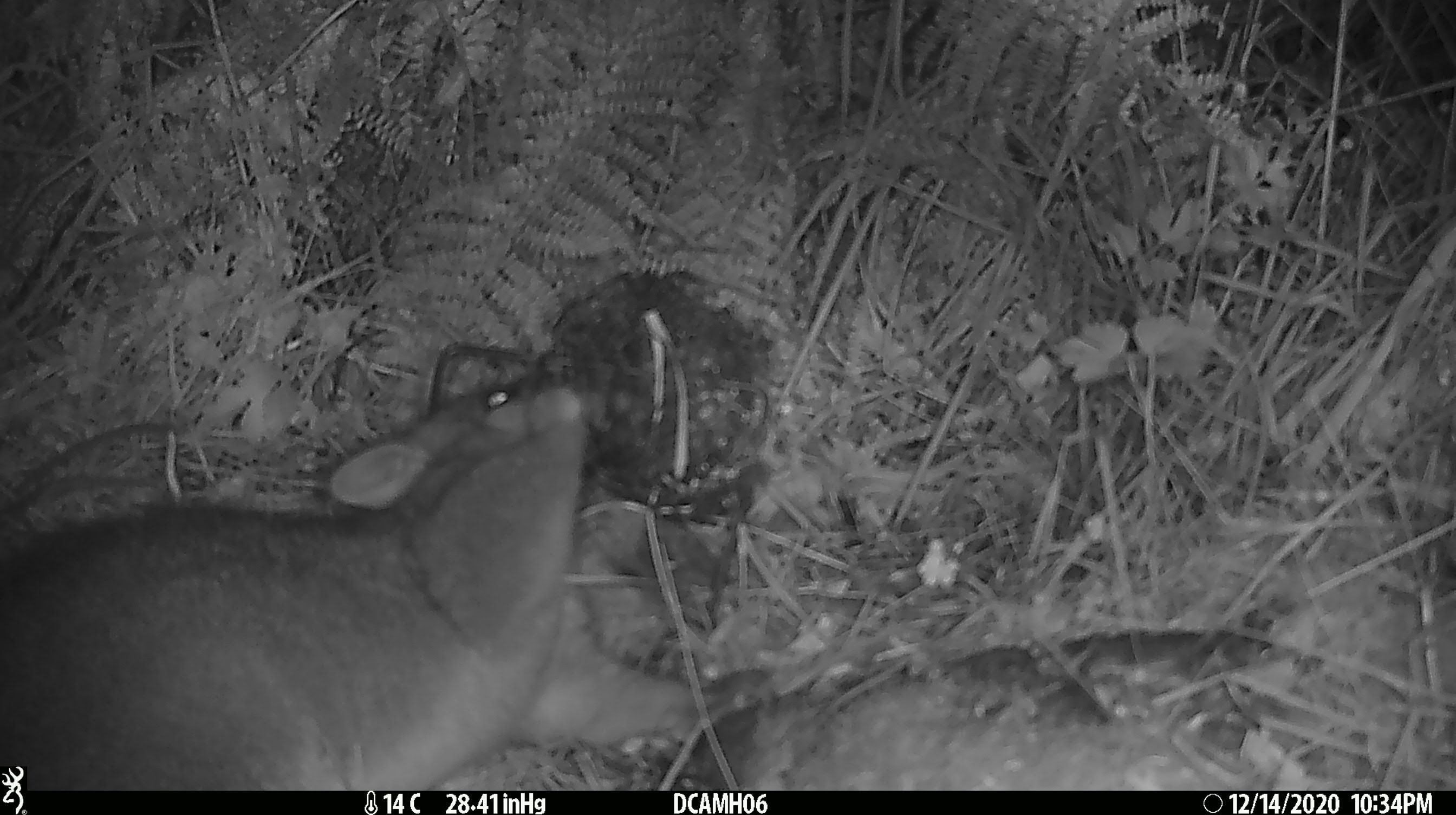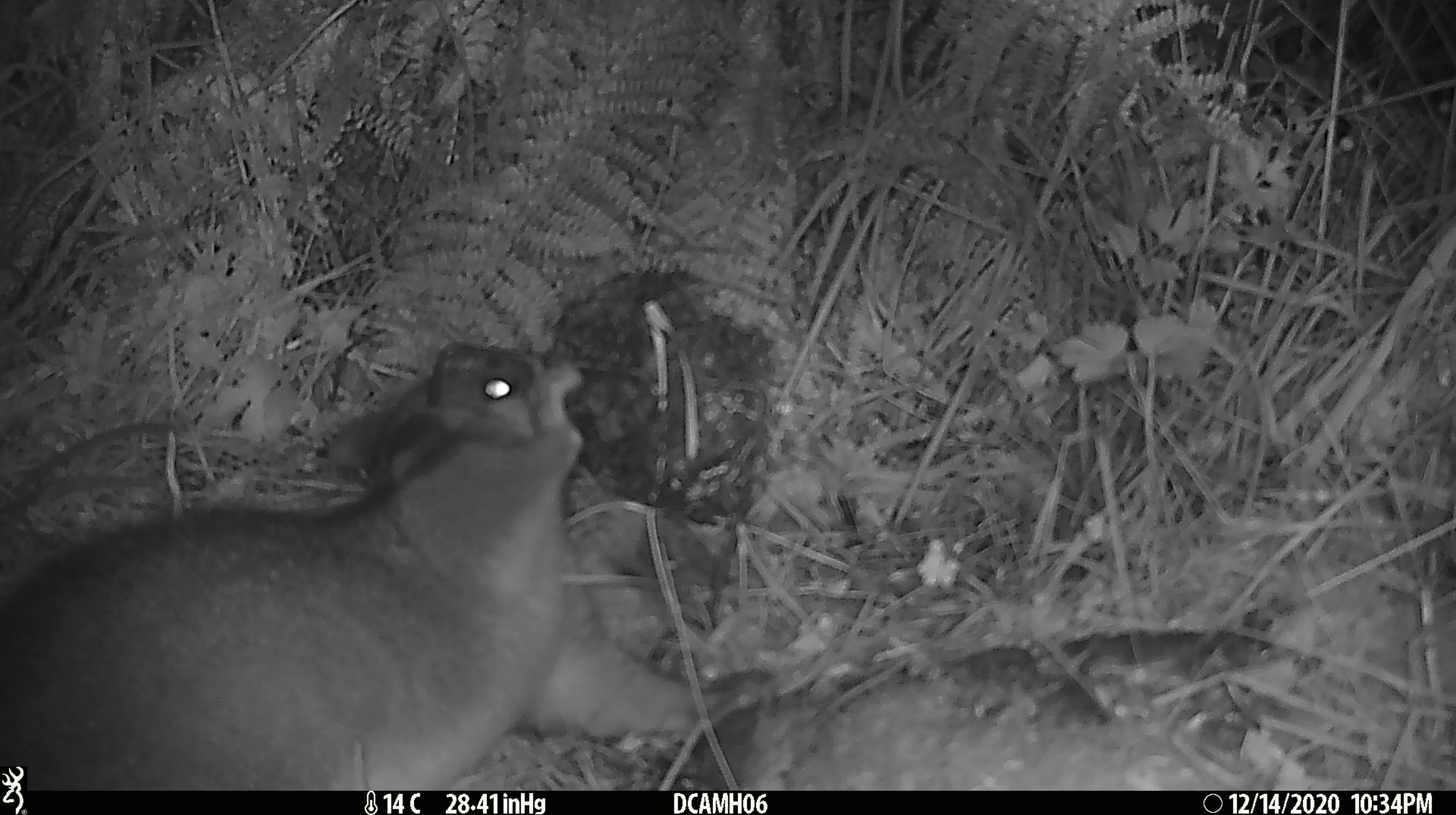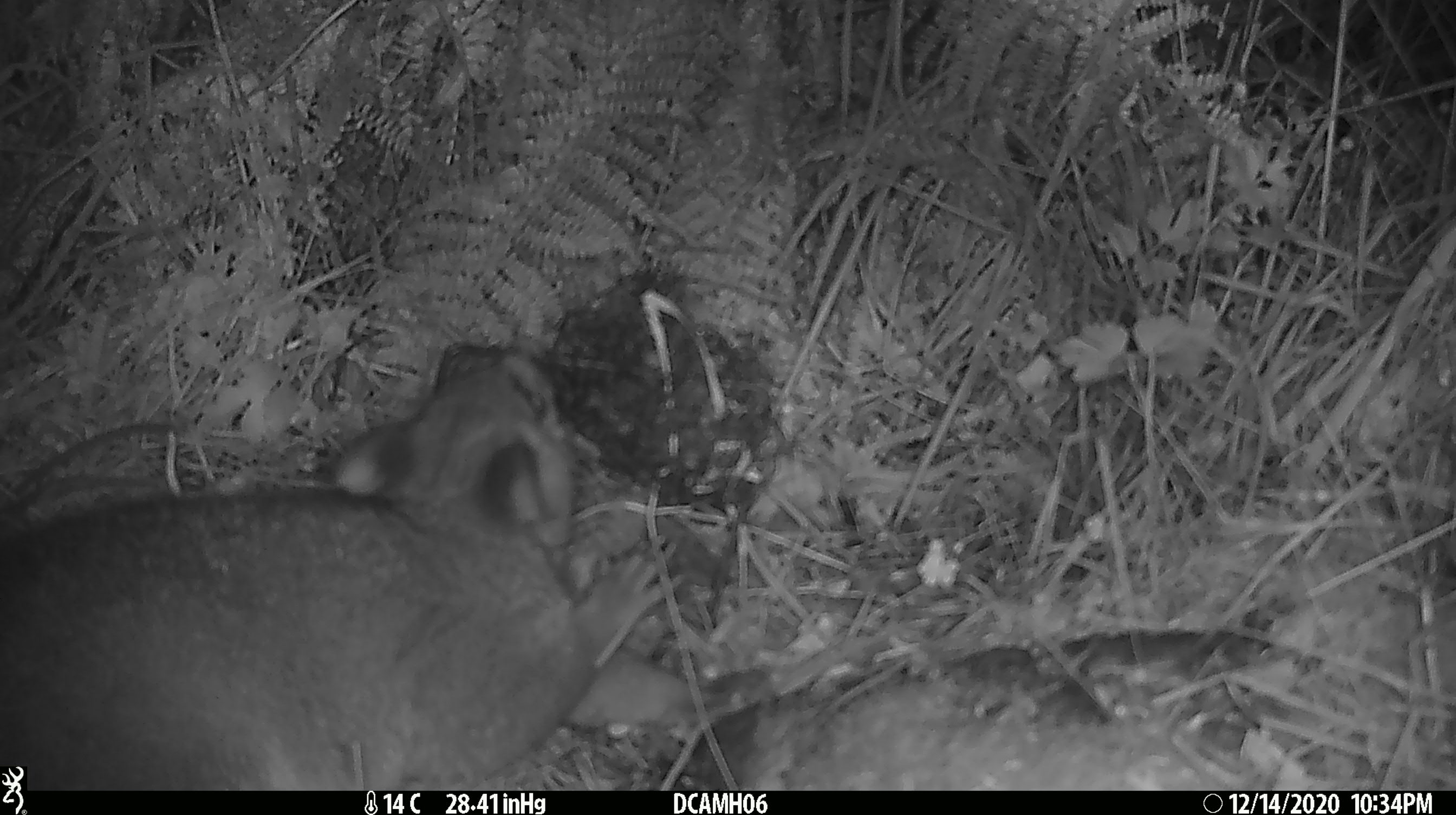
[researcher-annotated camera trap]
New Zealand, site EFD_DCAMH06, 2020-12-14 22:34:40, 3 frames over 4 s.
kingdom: Animalia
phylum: Chordata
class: Mammalia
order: Diprotodontia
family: Phalangeridae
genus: Trichosurus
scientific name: Trichosurus vulpecula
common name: common brushtail possum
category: possum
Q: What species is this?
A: Possum (common brushtail possum) (Trichosurus vulpecula).